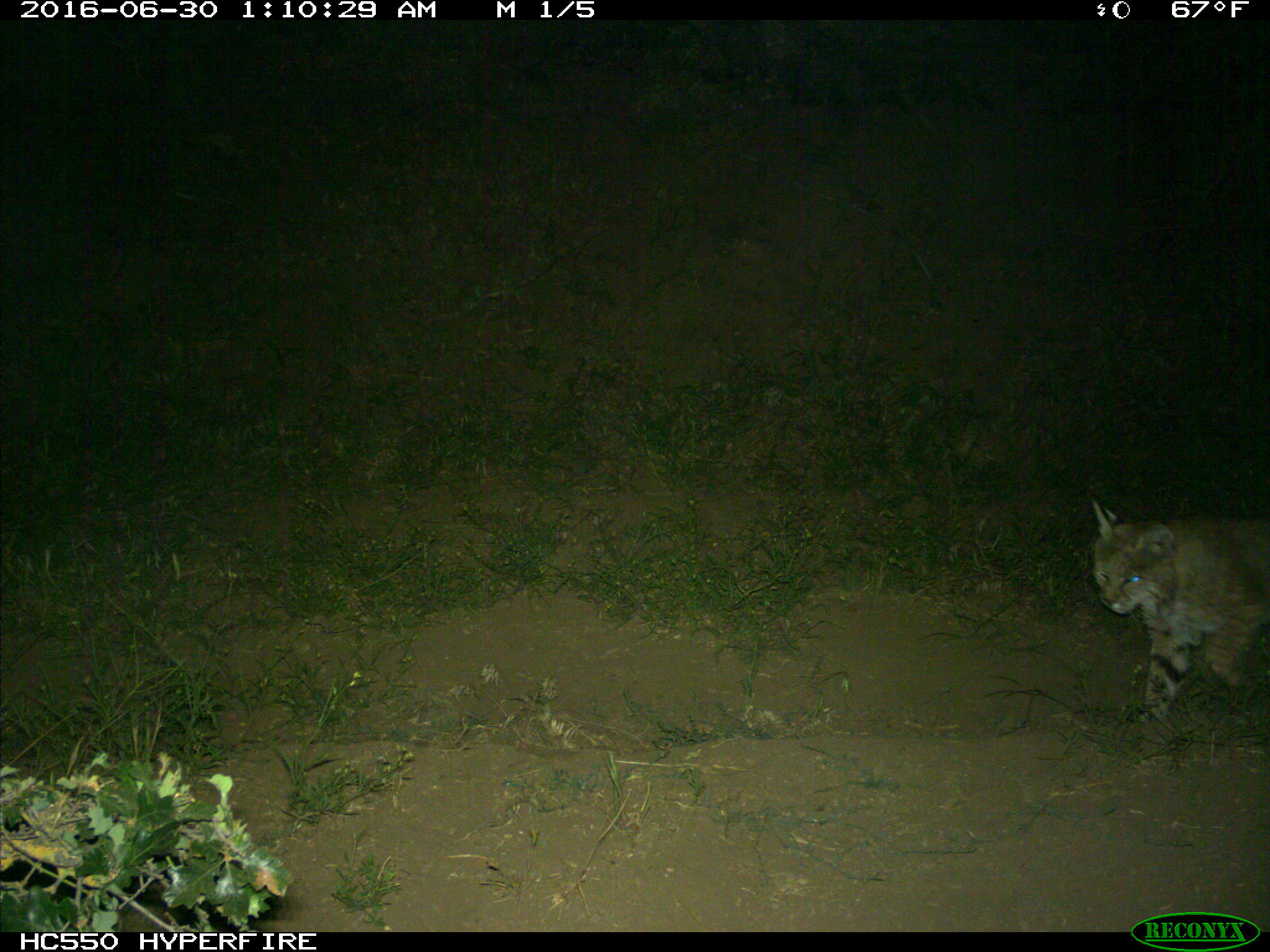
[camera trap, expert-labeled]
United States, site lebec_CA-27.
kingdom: Animalia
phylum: Chordata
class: Mammalia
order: Carnivora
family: Felidae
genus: Lynx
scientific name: Lynx rufus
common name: bobcat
Lynx rufus (bobcat).